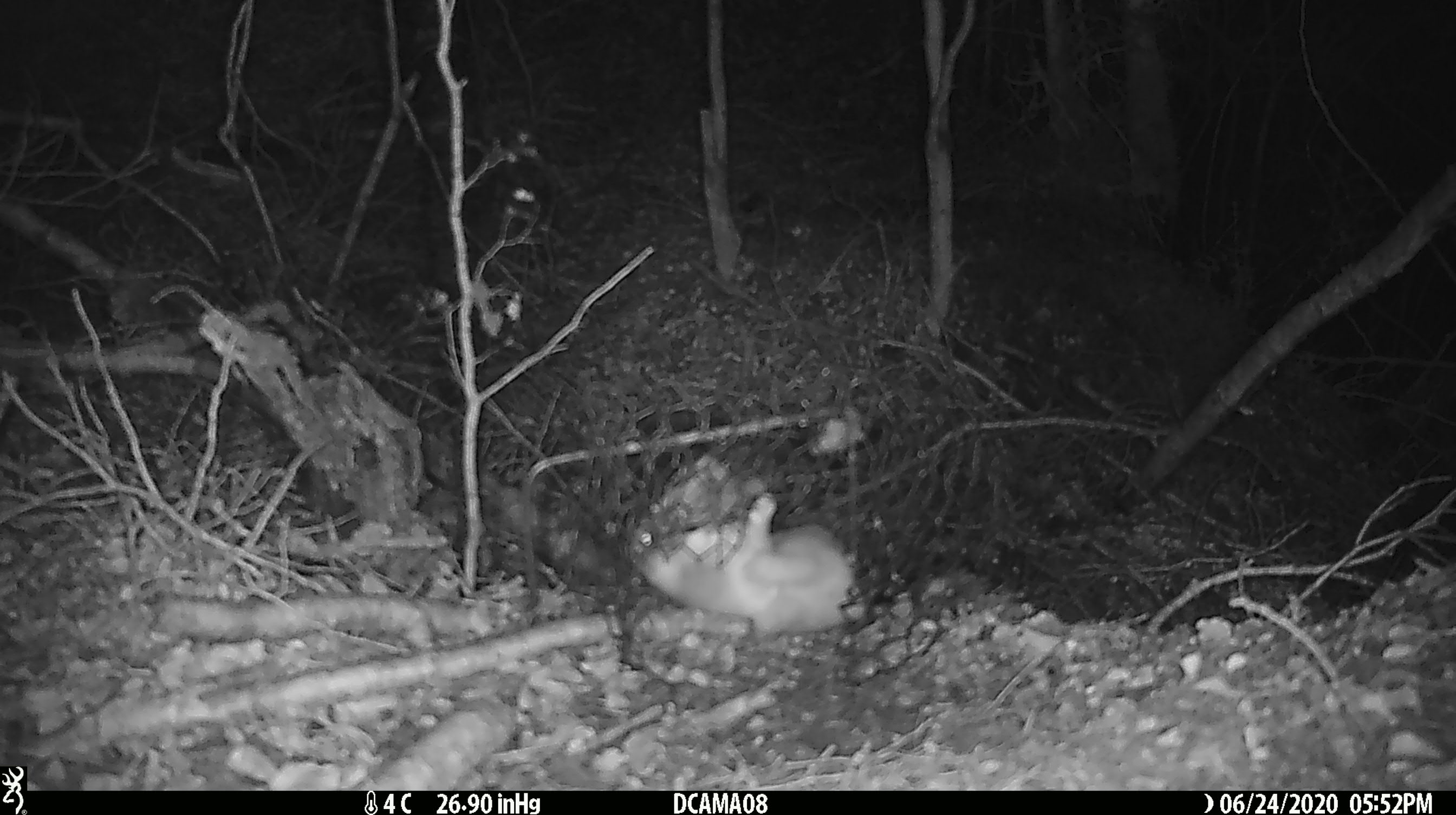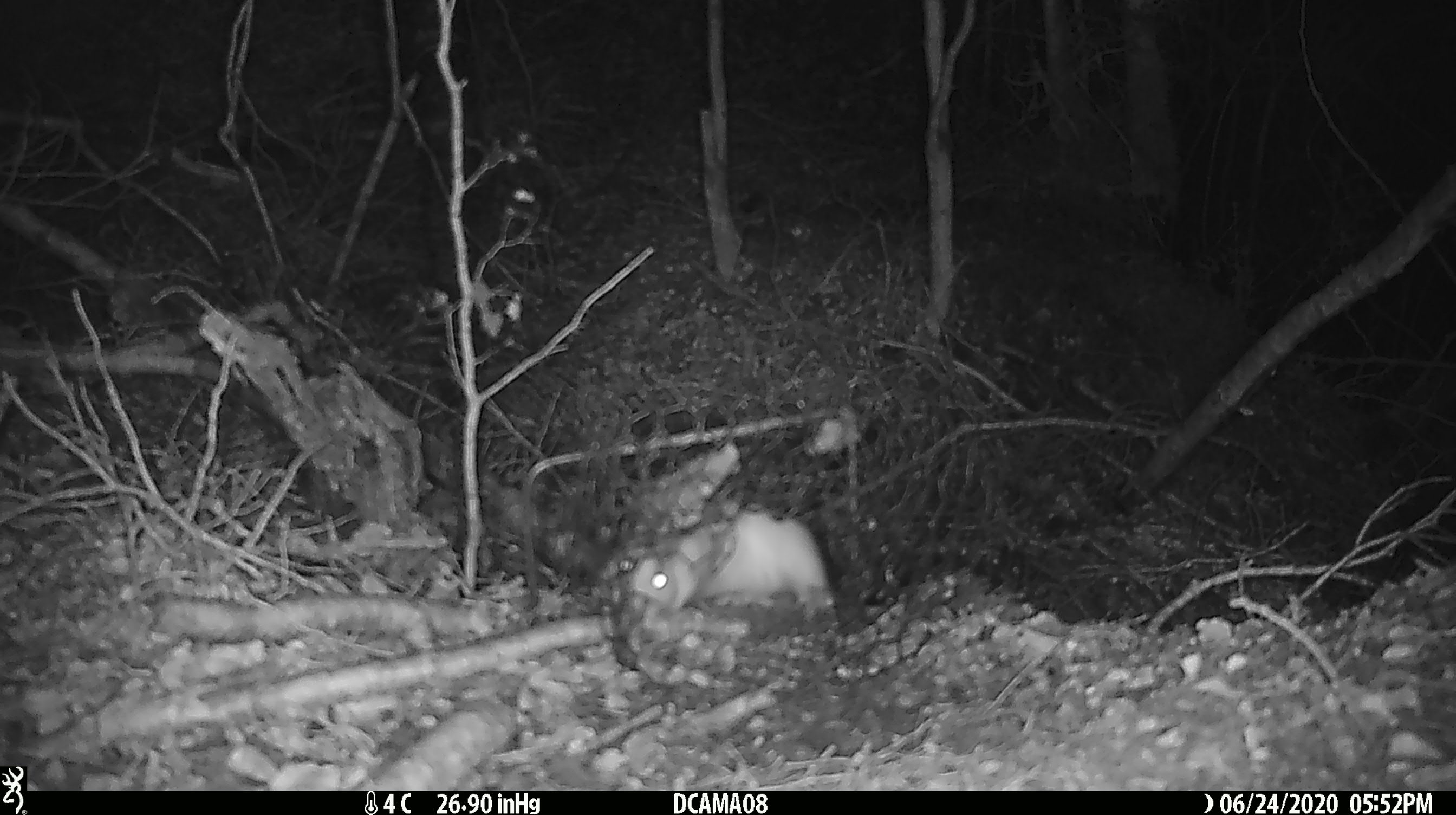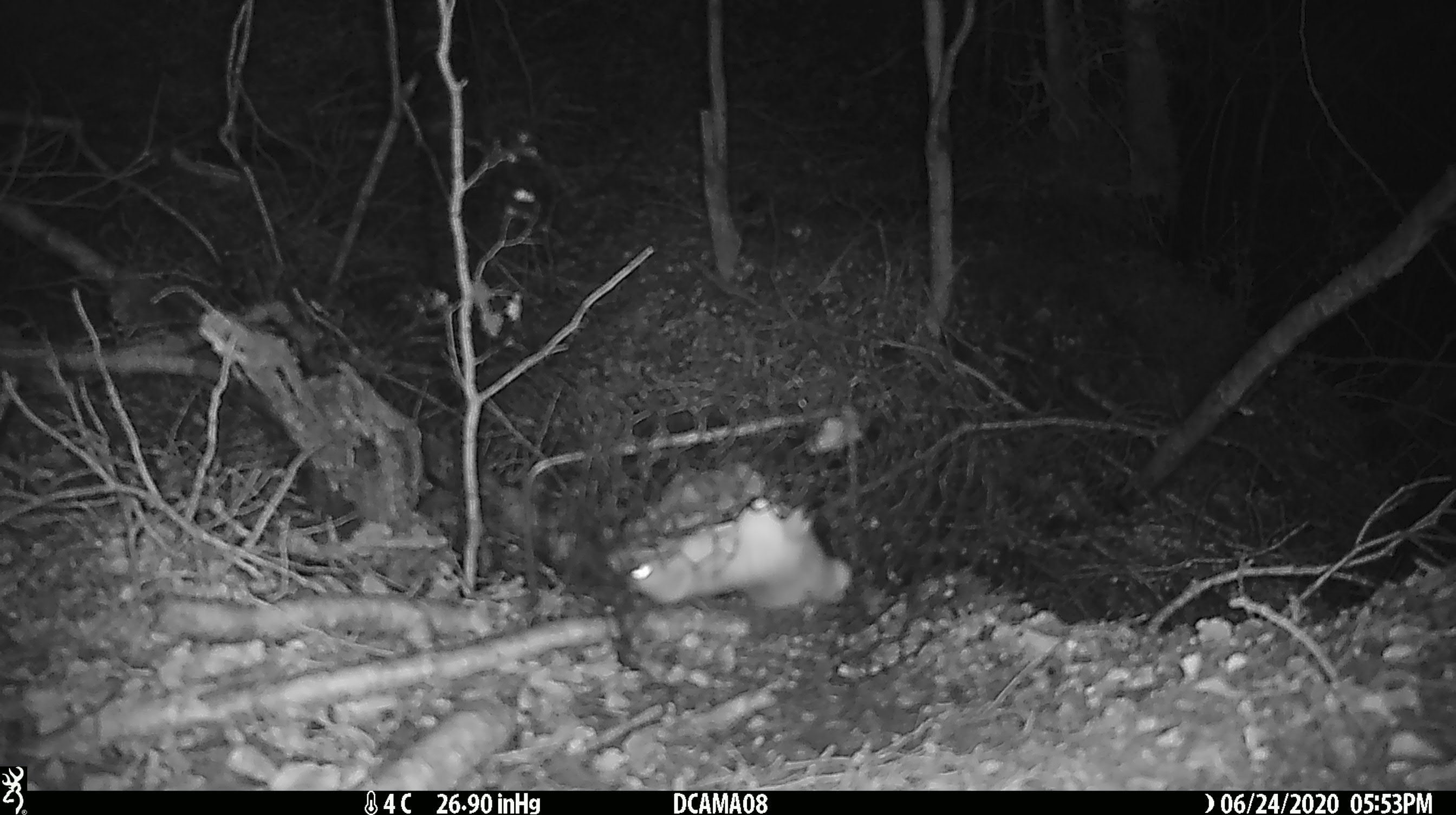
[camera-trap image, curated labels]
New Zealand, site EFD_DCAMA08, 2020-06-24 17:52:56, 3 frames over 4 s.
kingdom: Animalia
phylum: Chordata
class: Mammalia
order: Carnivora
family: Mustelidae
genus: Mustela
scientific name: Mustela nivalis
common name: least weasel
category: weasel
Weasel (least weasel) (Mustela nivalis).